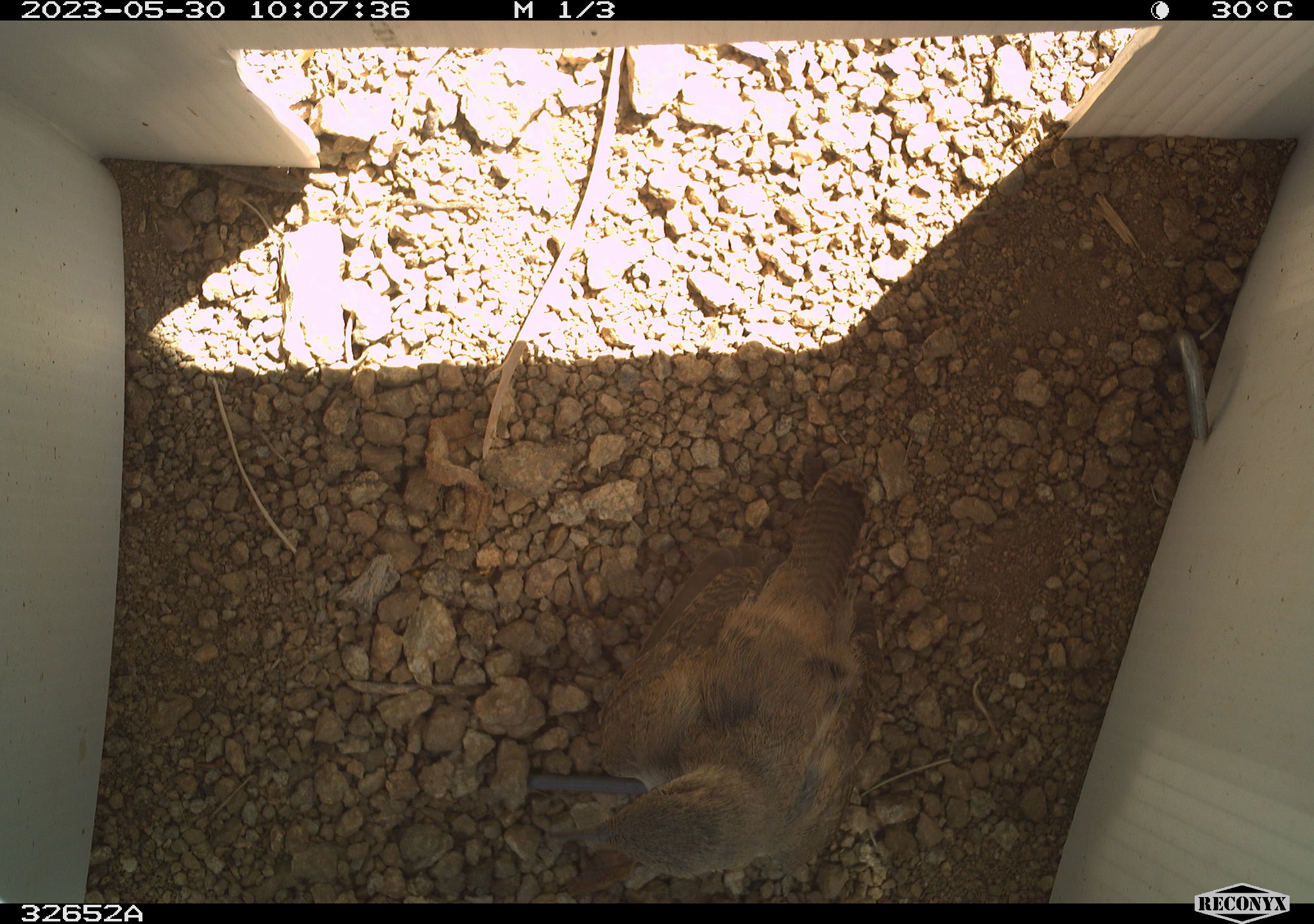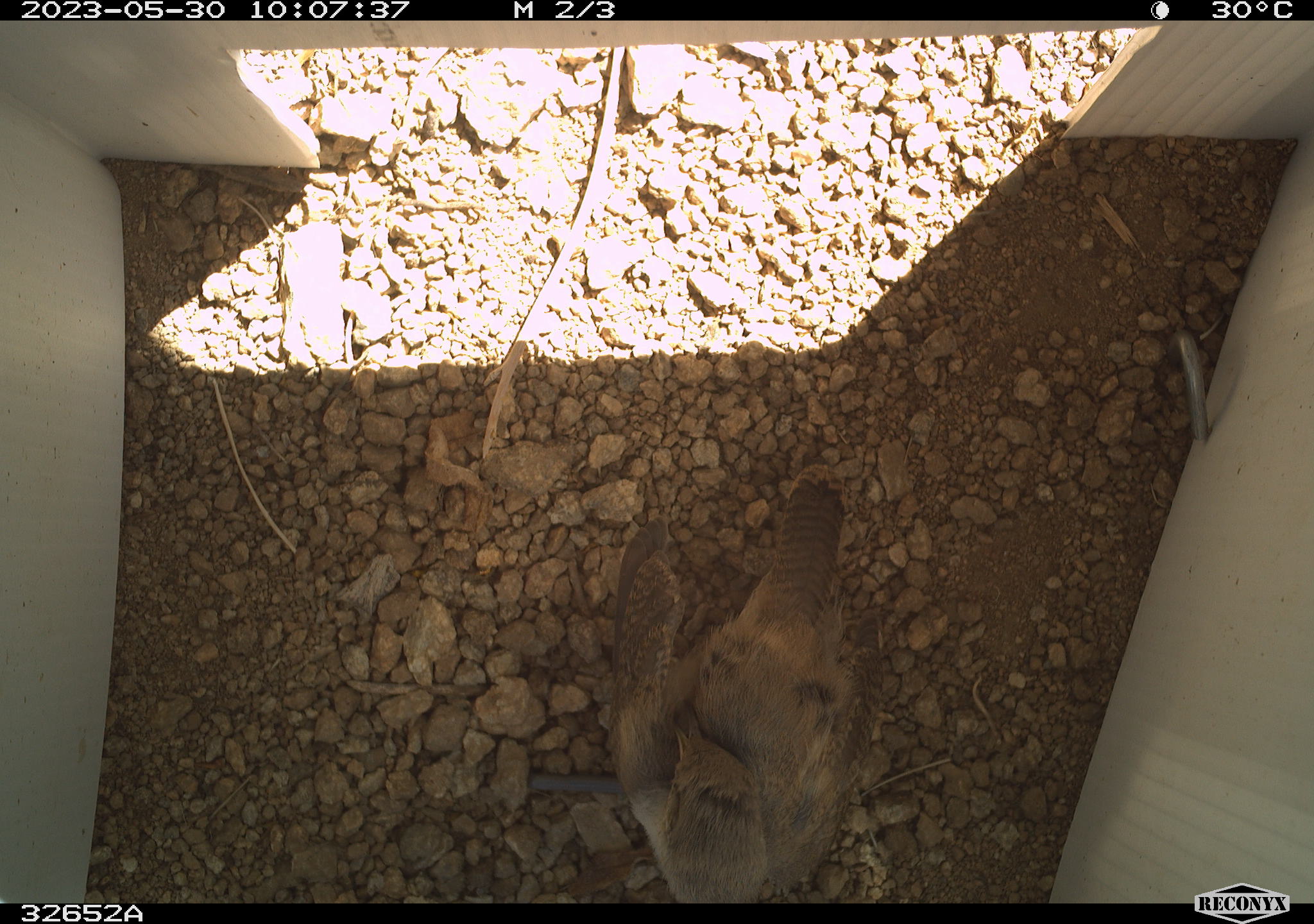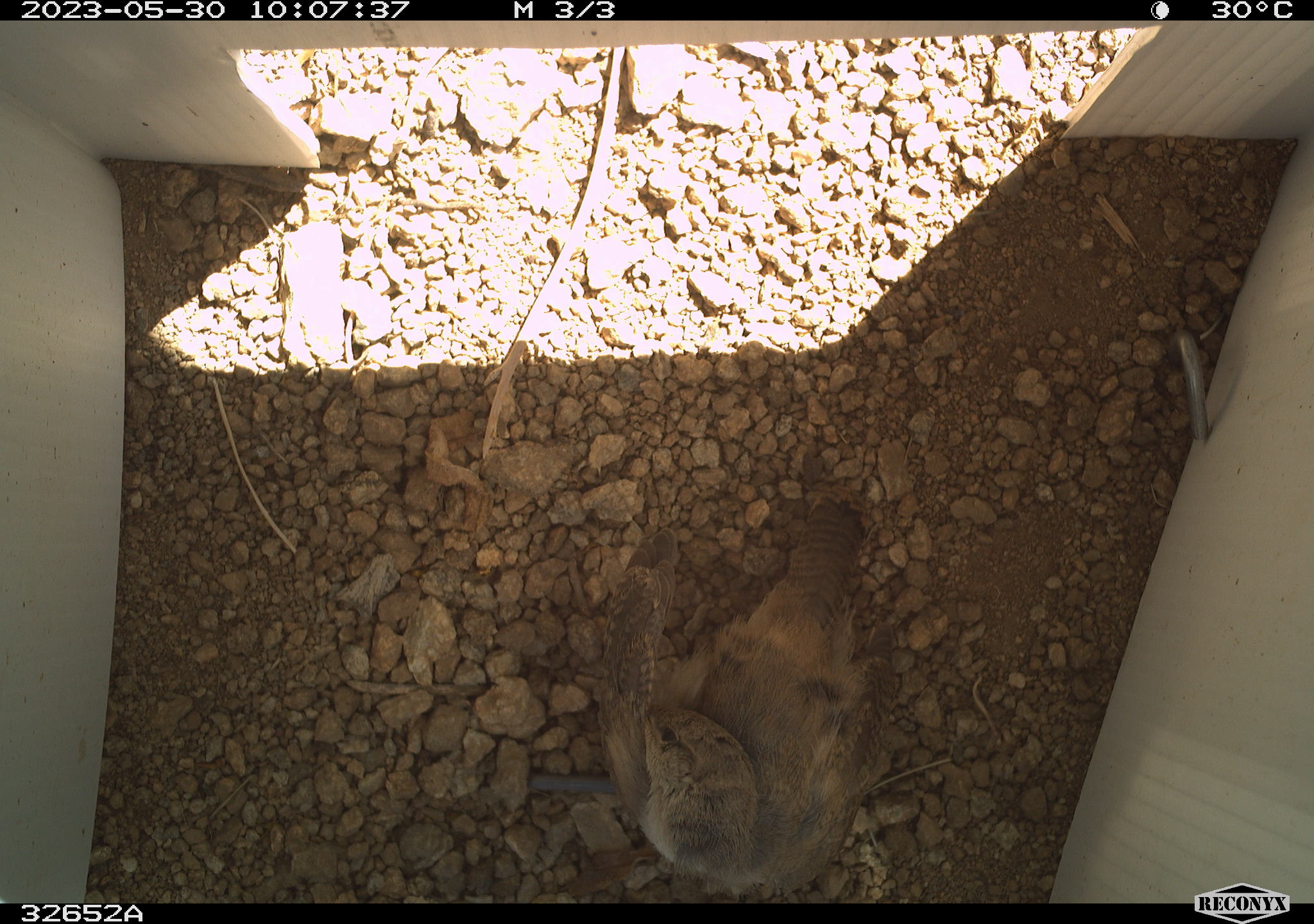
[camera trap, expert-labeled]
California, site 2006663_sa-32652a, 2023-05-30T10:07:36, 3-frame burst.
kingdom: Animalia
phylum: Chordata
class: Aves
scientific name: Aves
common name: bird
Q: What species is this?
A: Bird (Aves).